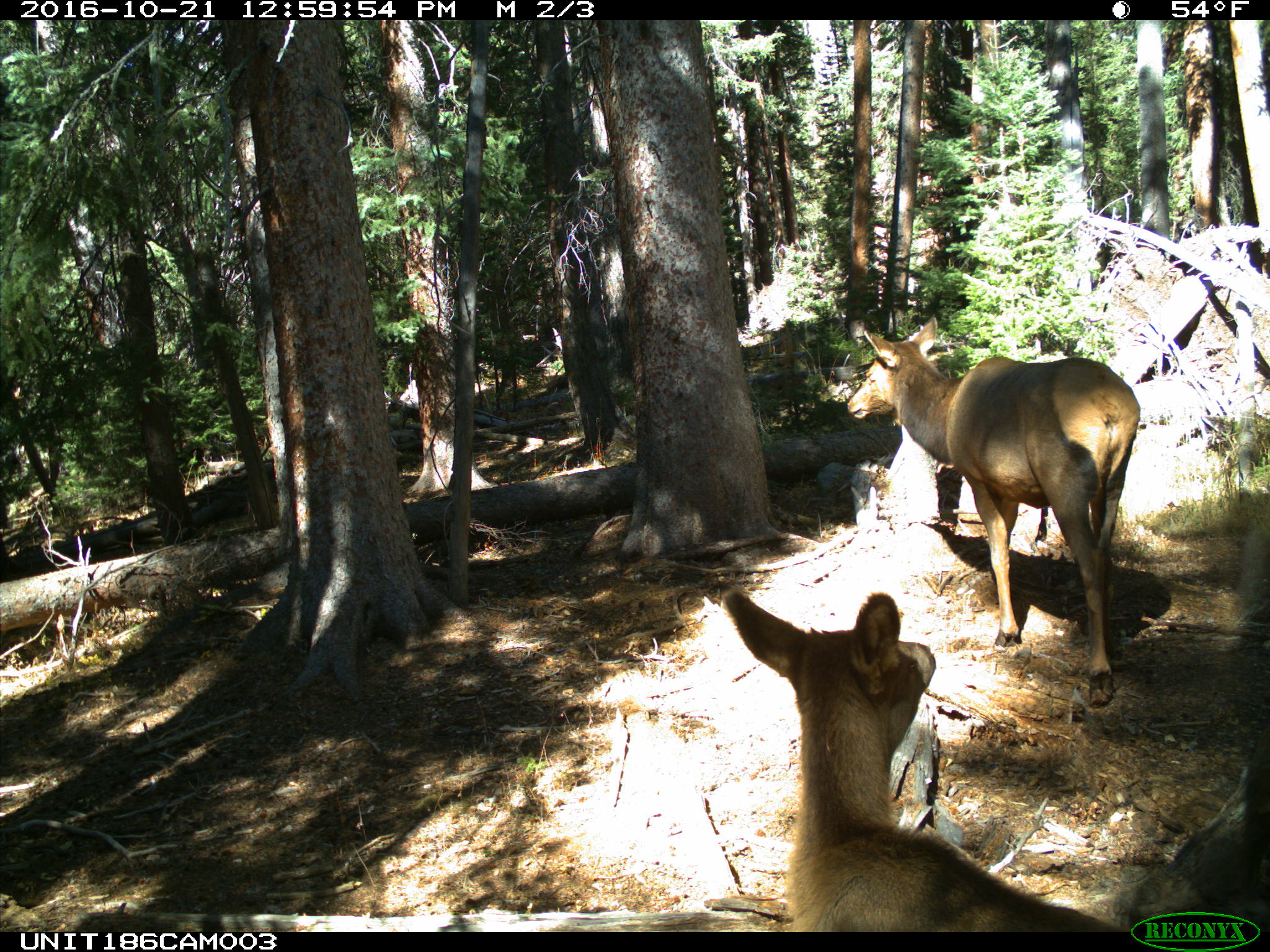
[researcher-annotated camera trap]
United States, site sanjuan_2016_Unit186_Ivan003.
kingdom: Animalia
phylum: Chordata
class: Mammalia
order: Artiodactyla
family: Cervidae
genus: Cervus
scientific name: Cervus elaphus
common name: red deer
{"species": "Cervus elaphus (red deer)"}